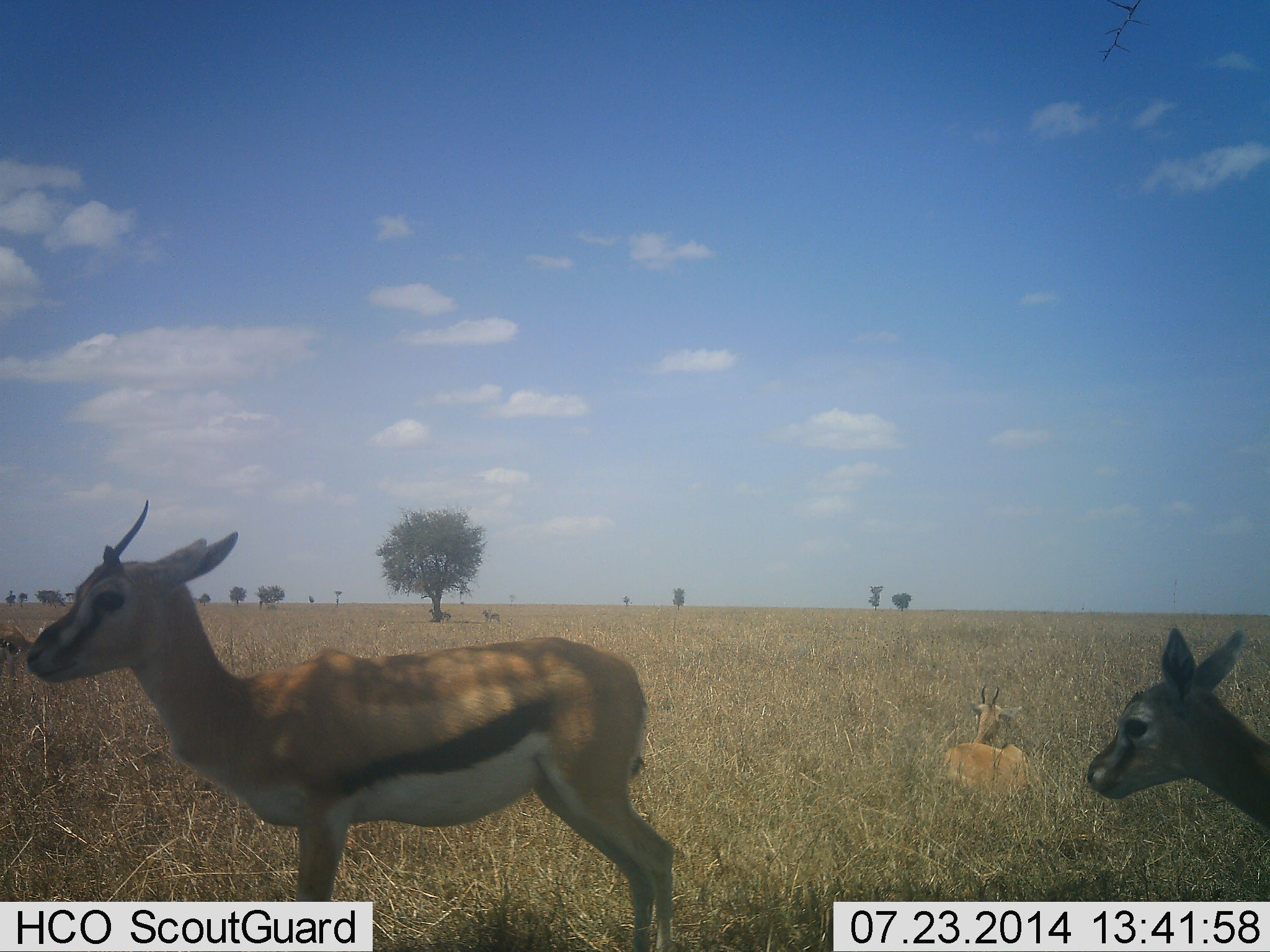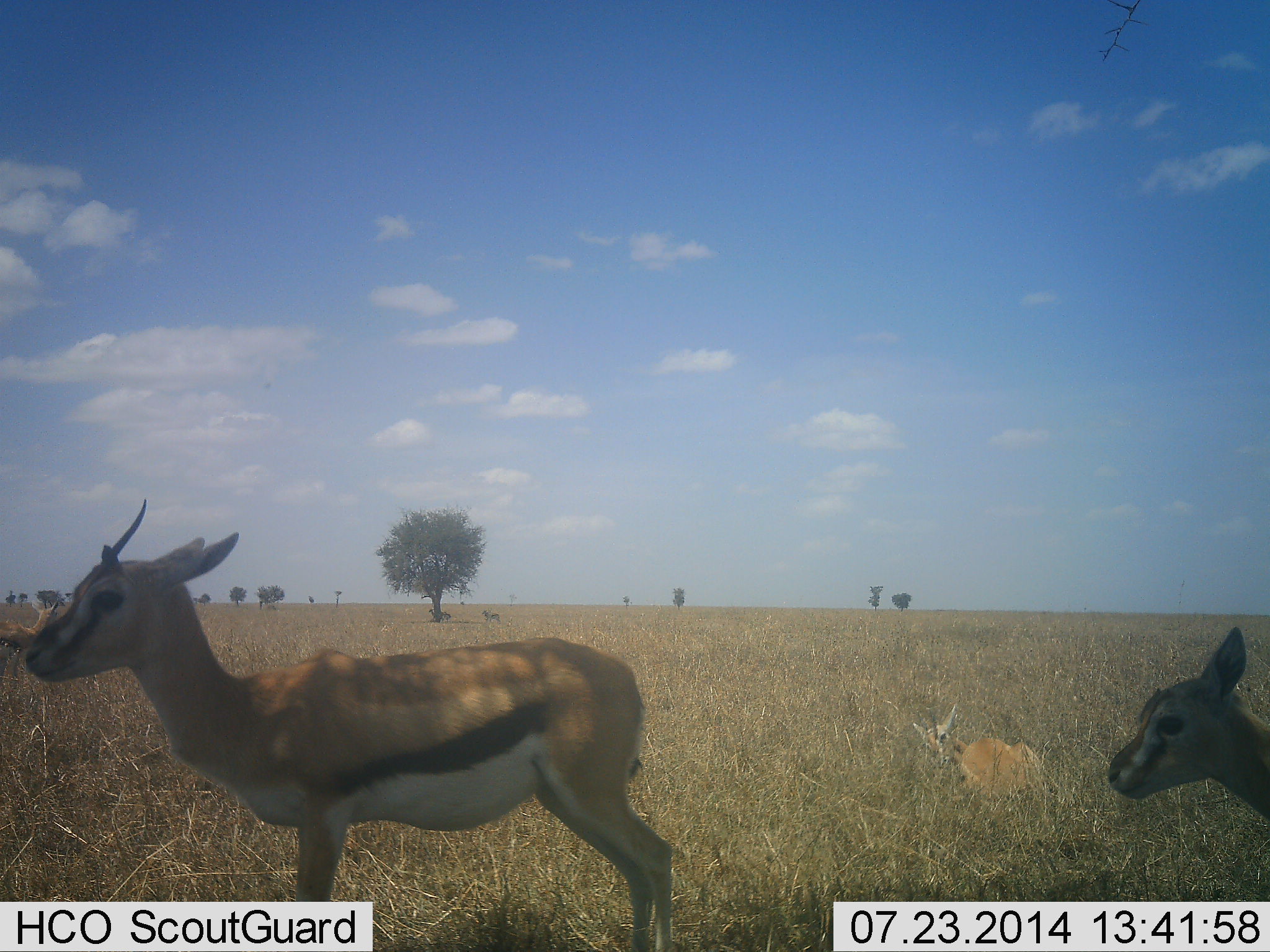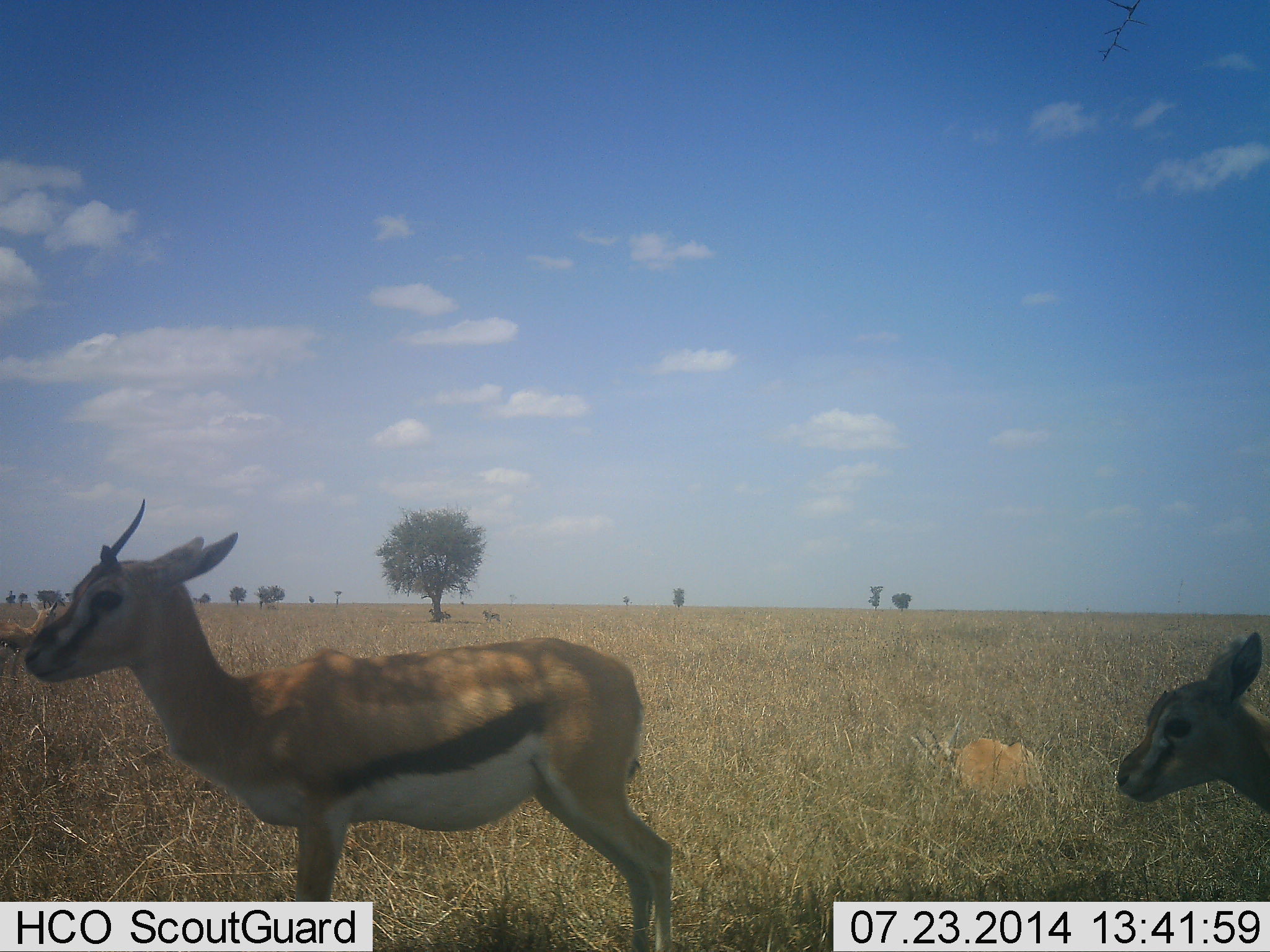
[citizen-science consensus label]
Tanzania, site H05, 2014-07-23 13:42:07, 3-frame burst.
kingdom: Animalia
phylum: Chordata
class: Mammalia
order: Artiodactyla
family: Bovidae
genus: Eudorcas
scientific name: Eudorcas thomsonii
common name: thomson's gazelle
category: gazellethomsons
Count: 4.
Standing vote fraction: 90%.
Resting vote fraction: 90%.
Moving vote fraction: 10%.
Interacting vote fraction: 0%.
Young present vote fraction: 40%.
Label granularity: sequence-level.